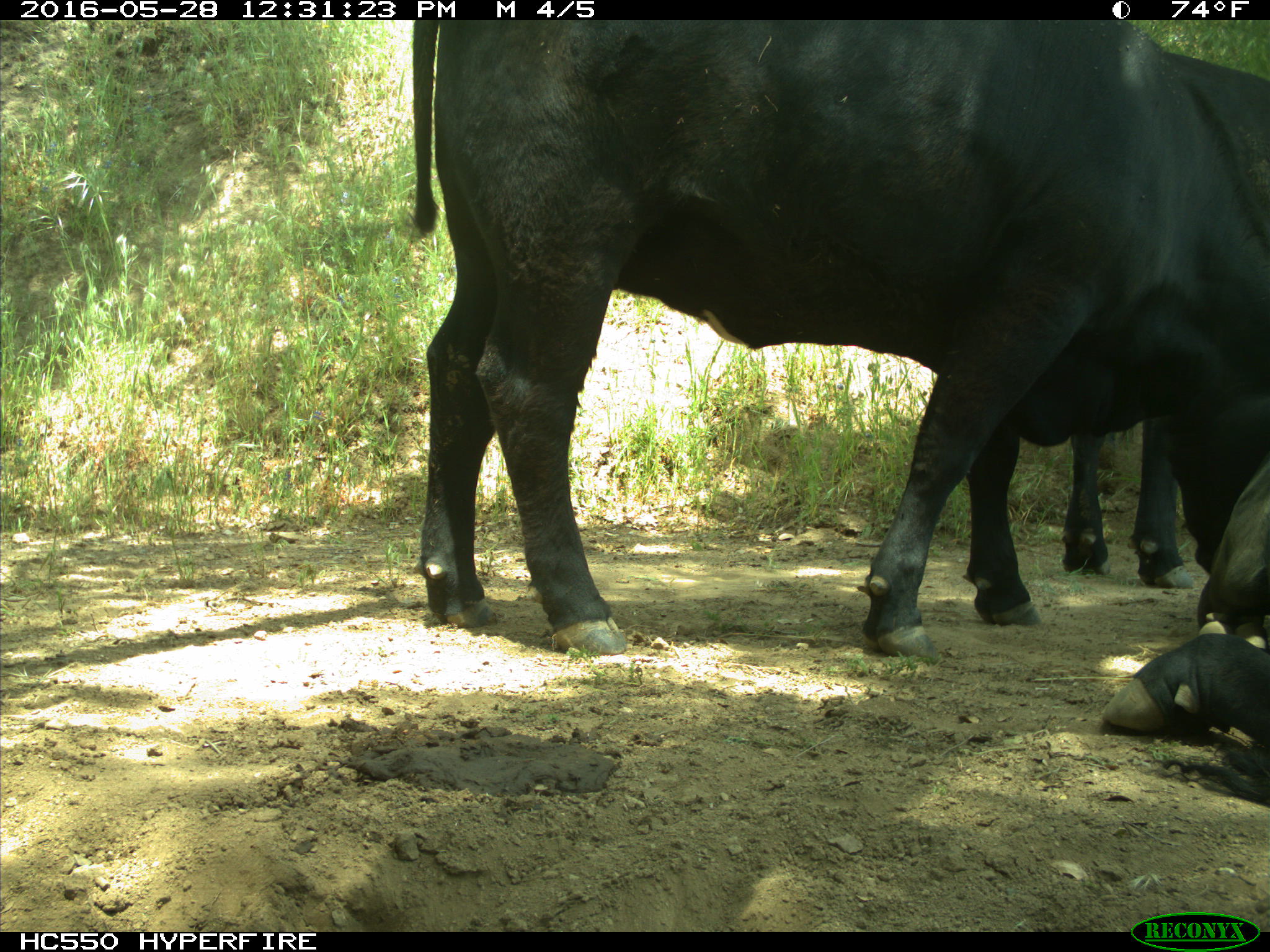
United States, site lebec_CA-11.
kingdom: Animalia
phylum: Chordata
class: Mammalia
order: Artiodactyla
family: Bovidae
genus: Bos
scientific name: Bos taurus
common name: domestic cow